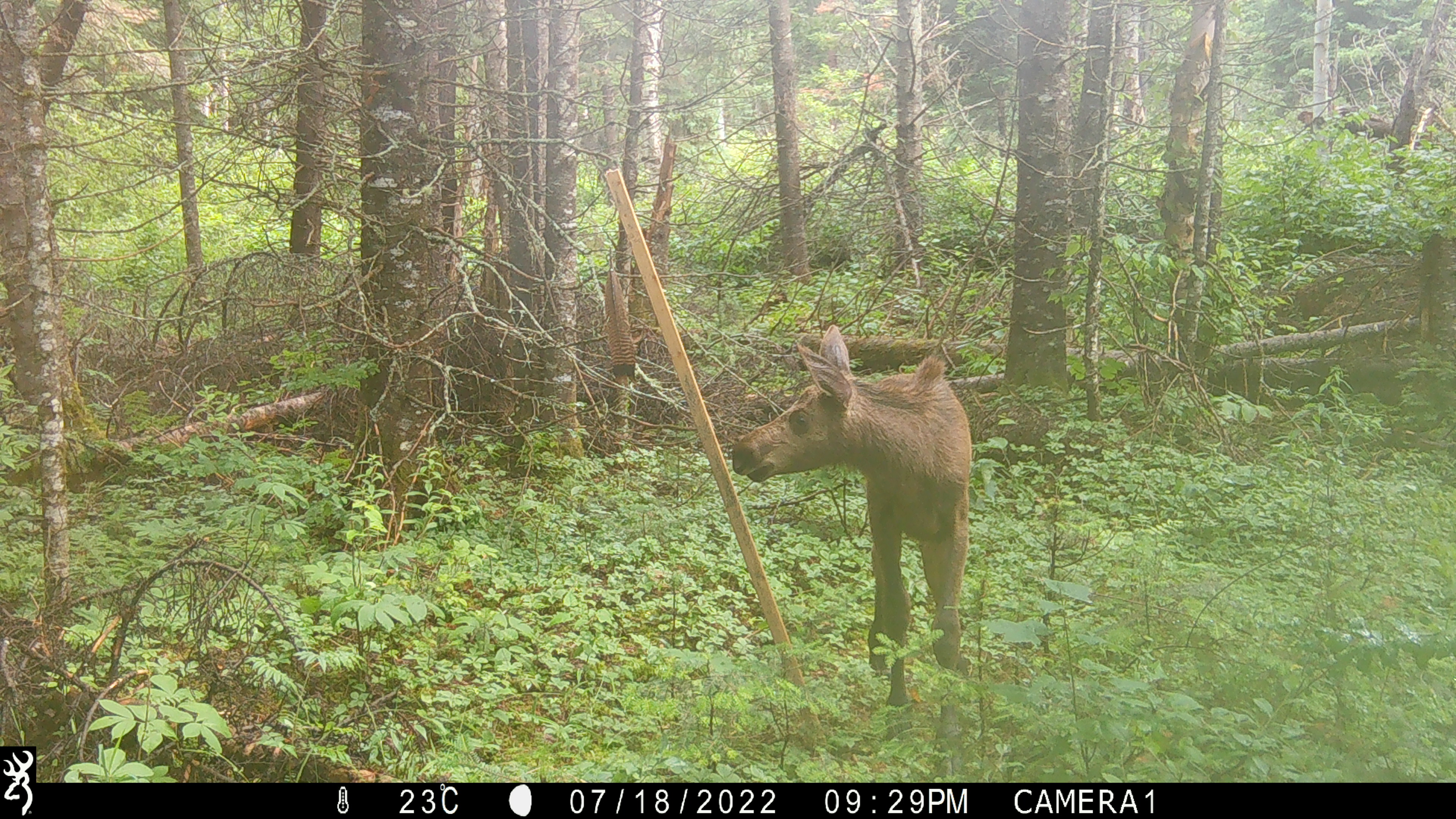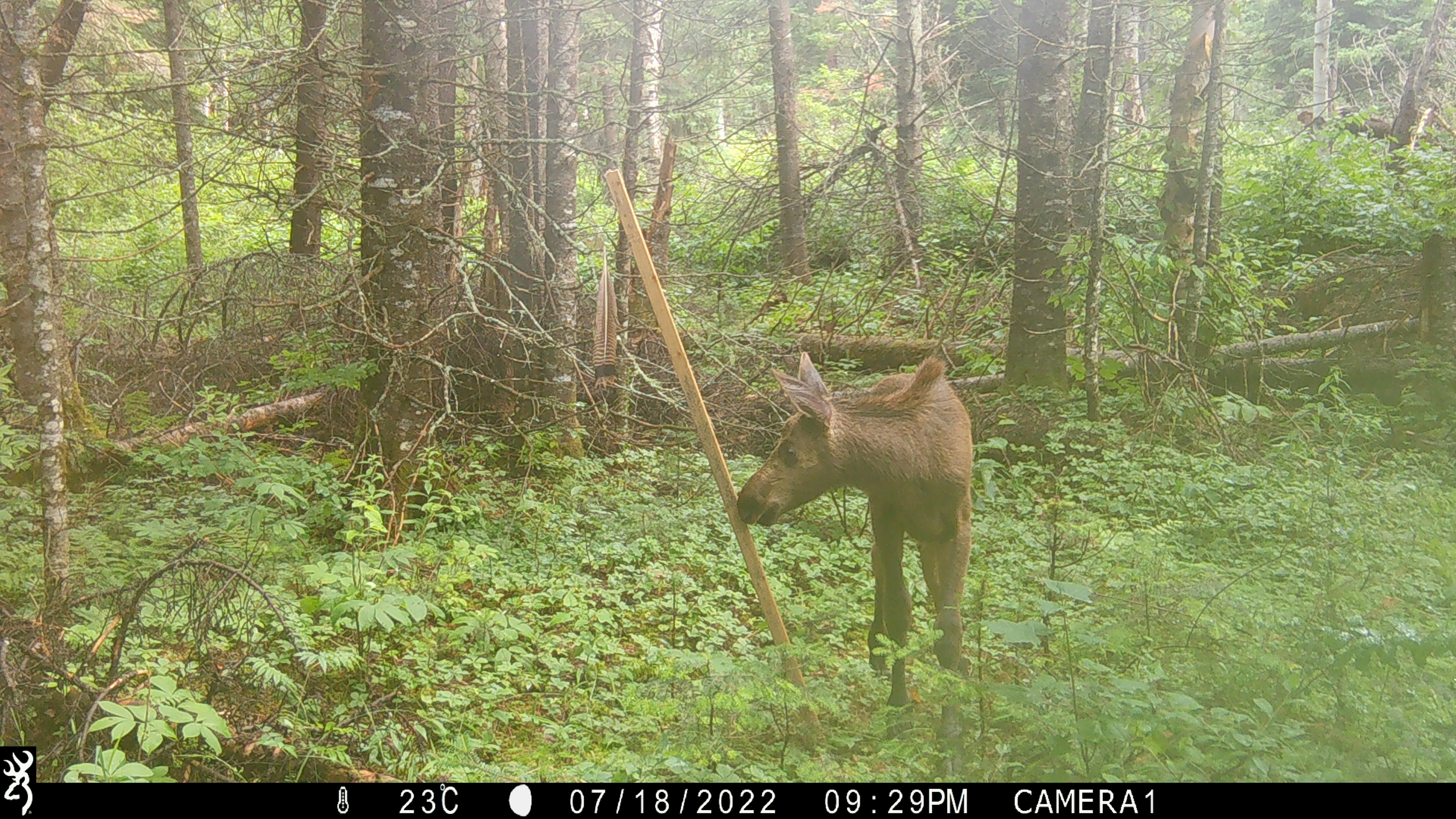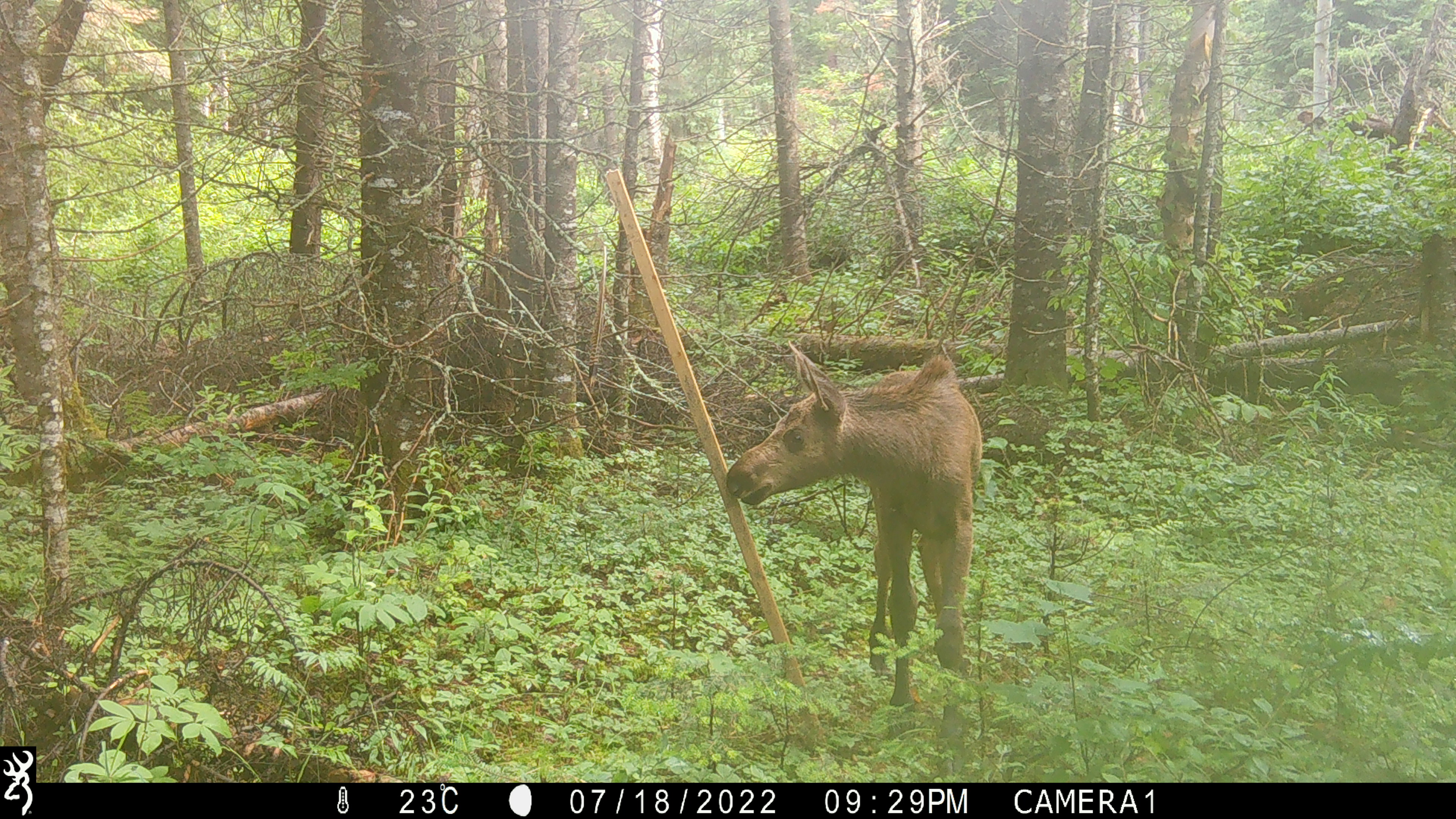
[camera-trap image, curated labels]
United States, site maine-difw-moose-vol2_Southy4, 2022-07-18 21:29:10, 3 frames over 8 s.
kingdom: Animalia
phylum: Chordata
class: Mammalia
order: Artiodactyla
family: Cervidae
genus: Alces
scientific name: Alces alces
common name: moose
Moose (Alces alces).